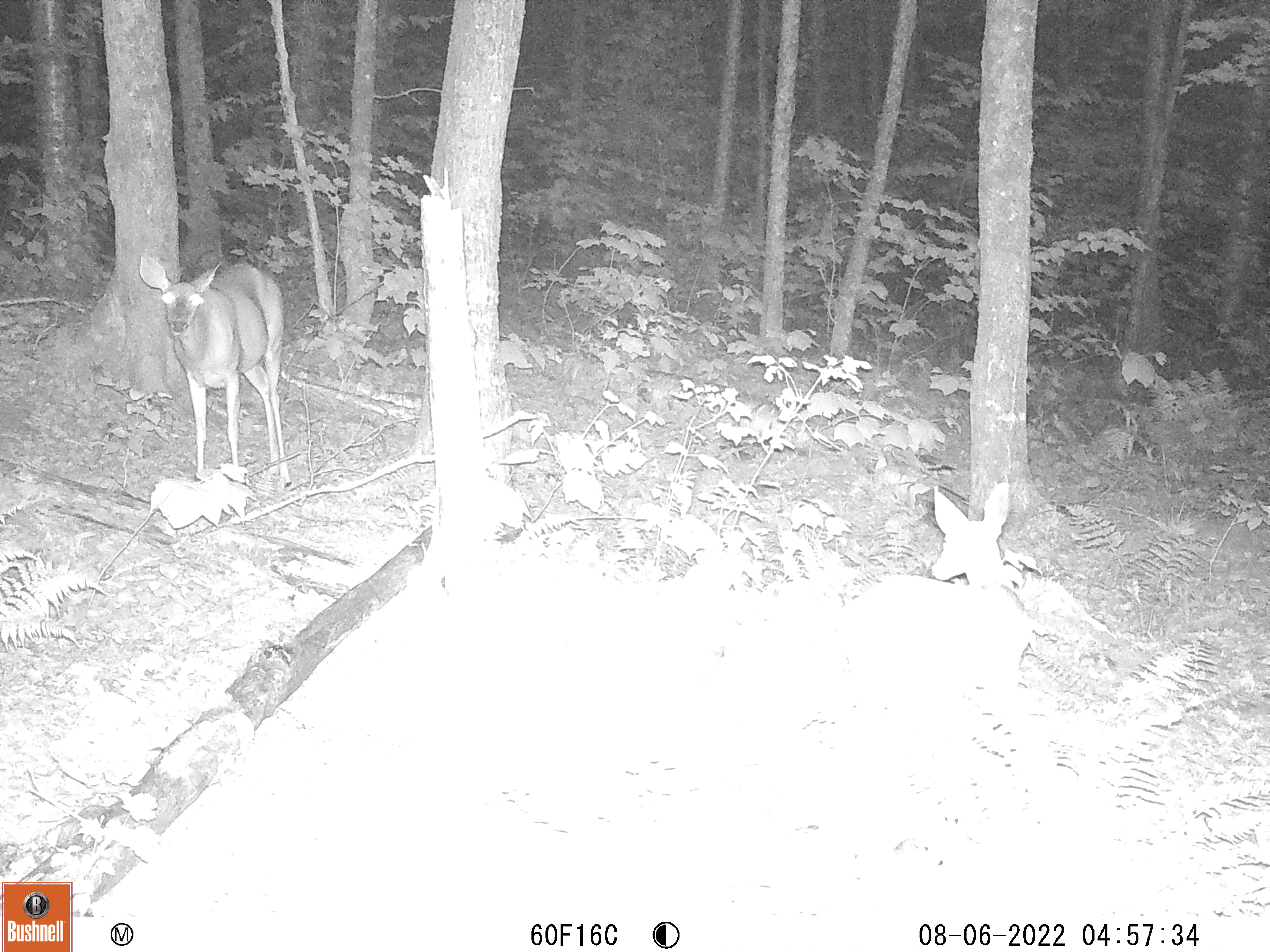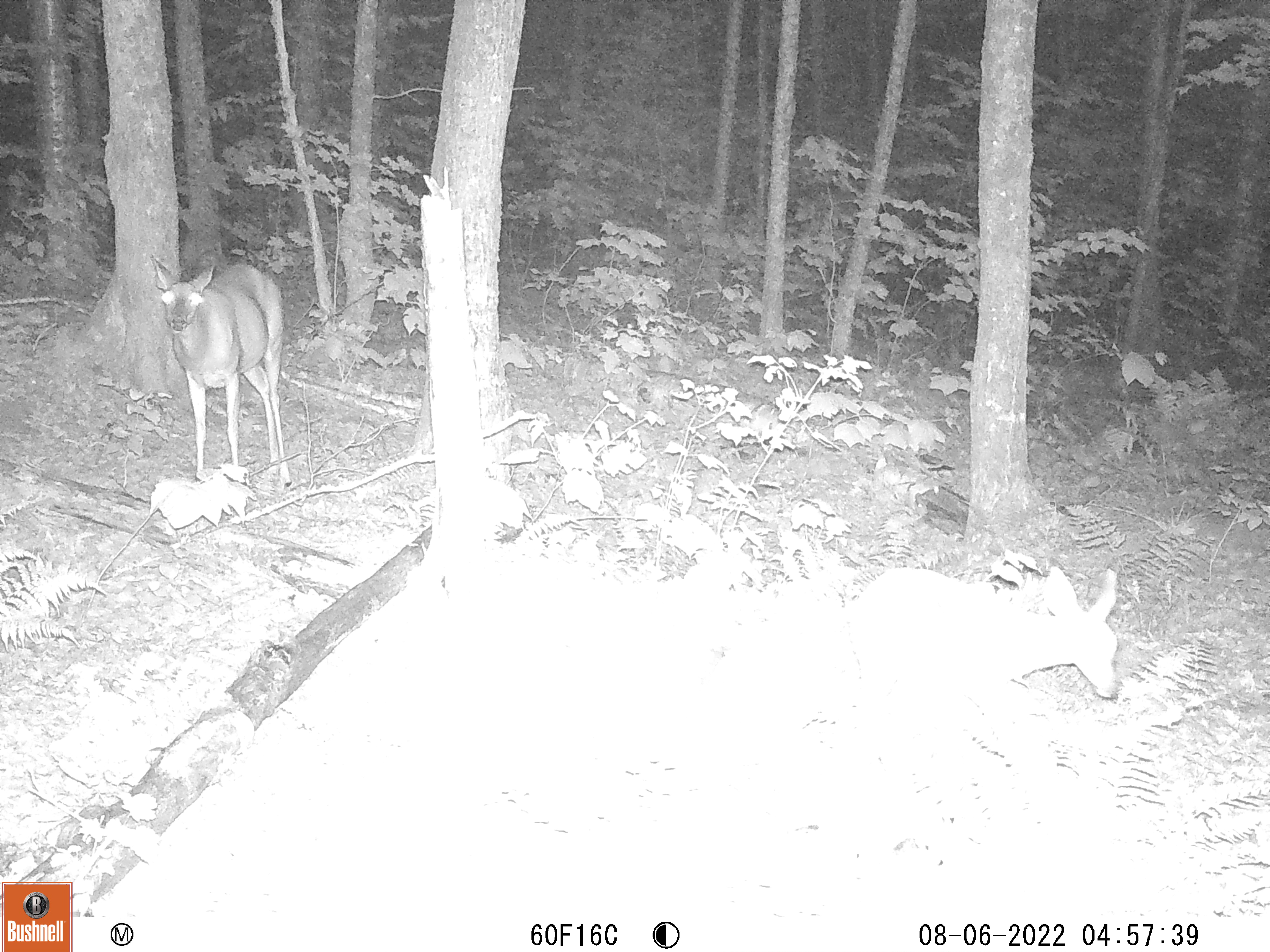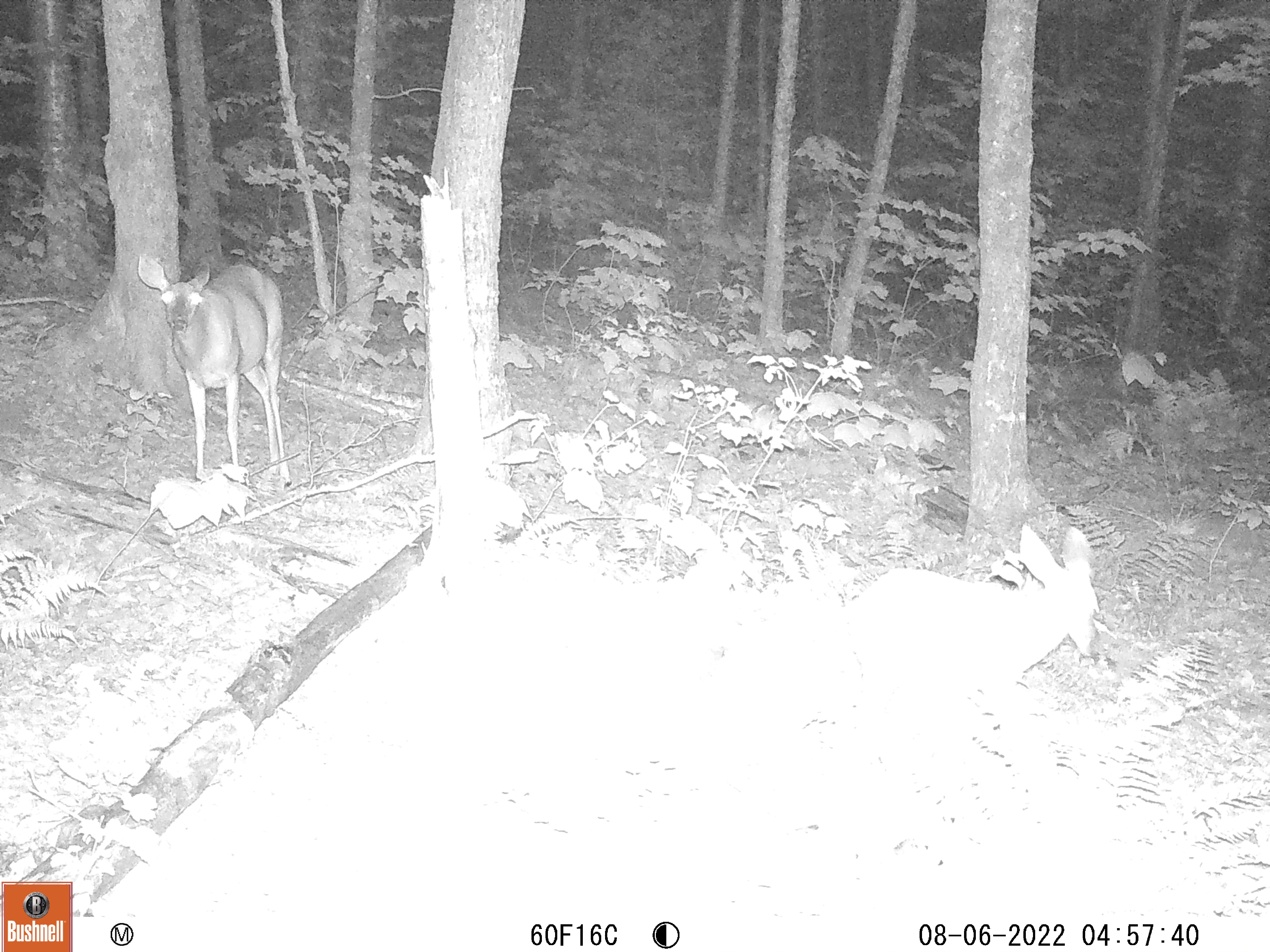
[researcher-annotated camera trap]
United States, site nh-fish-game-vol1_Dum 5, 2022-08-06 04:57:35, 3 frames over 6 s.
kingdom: Animalia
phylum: Chordata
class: Mammalia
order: Artiodactyla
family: Cervidae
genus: Odocoileus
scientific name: Odocoileus virginianus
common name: white-tailed deer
White-tailed deer (Odocoileus virginianus).